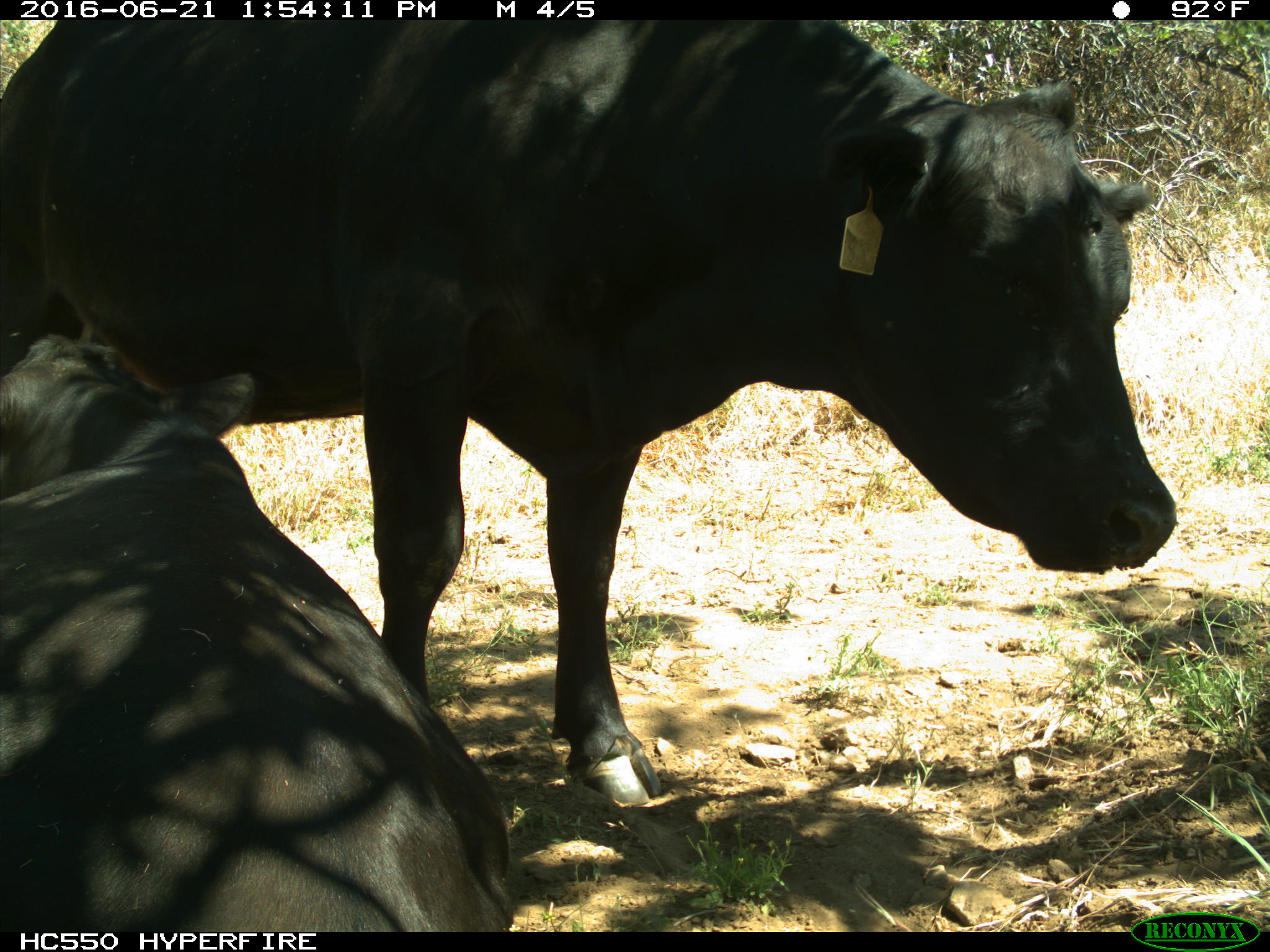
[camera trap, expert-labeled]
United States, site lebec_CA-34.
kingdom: Animalia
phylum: Chordata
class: Mammalia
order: Artiodactyla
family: Bovidae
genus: Bos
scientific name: Bos taurus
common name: domestic cow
Bos taurus (domestic cow).